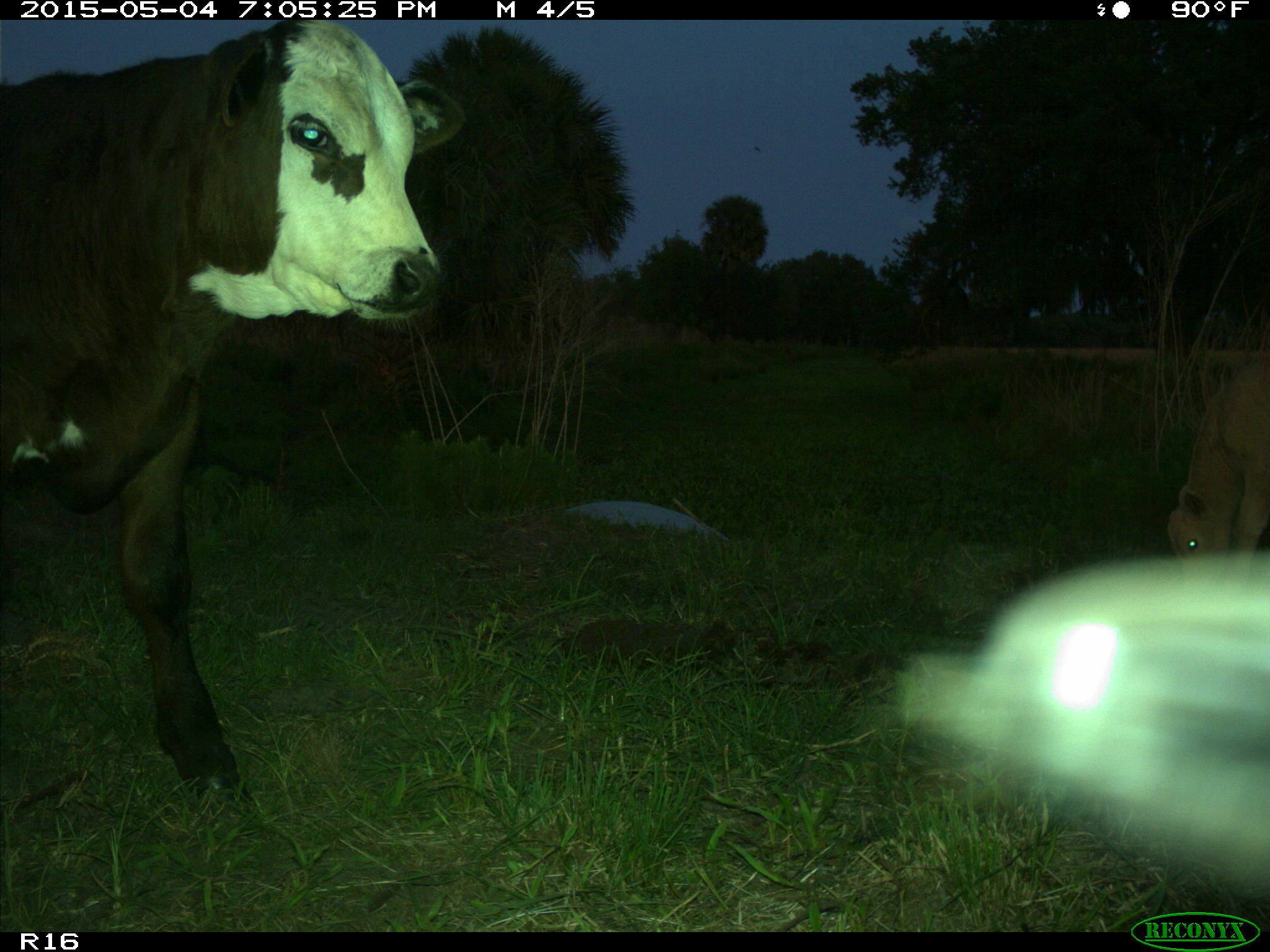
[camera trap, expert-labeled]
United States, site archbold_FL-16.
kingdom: Animalia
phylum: Chordata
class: Mammalia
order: Artiodactyla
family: Bovidae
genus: Bos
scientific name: Bos taurus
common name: domestic cow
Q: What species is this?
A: Bos taurus (domestic cow).